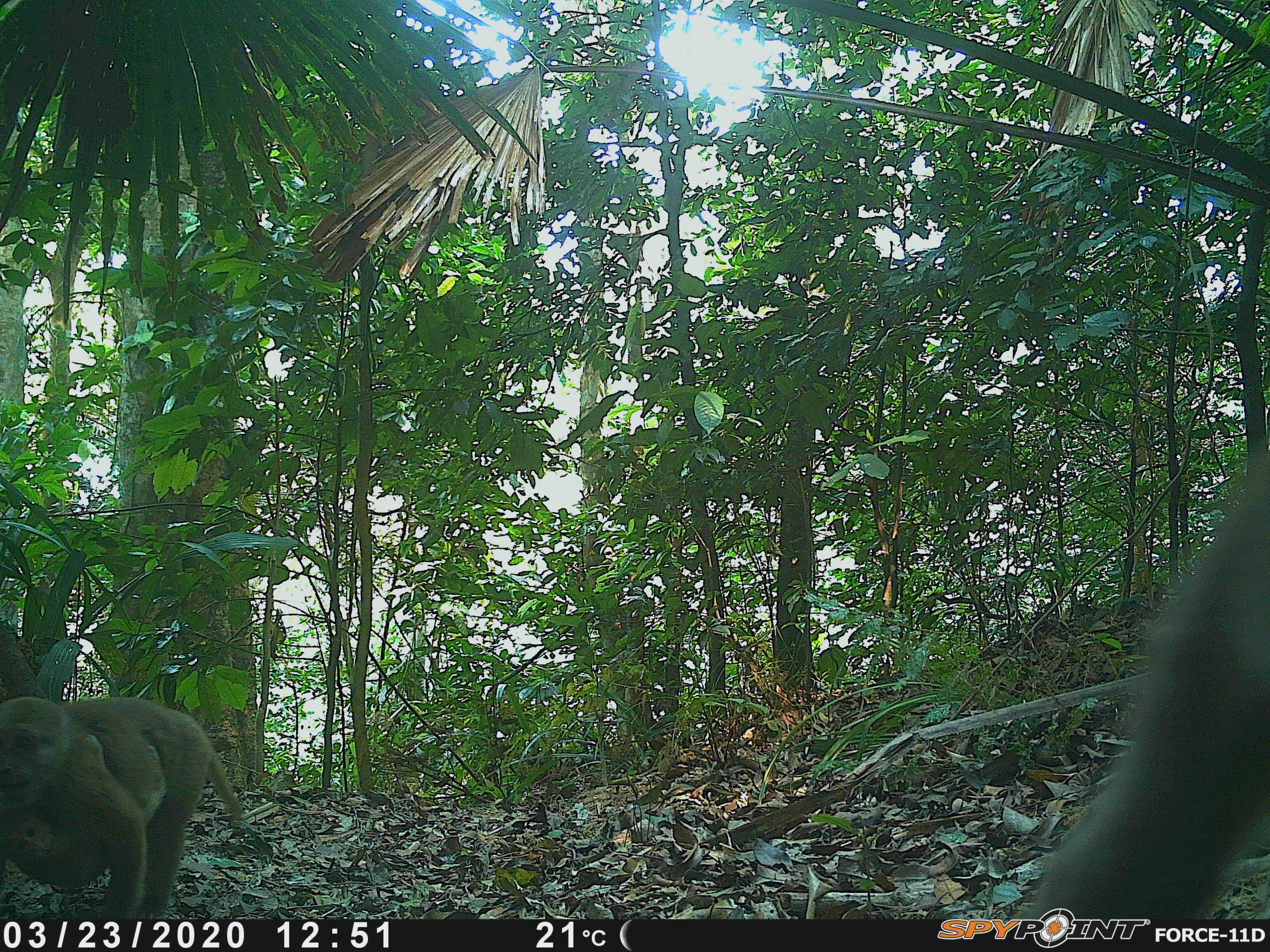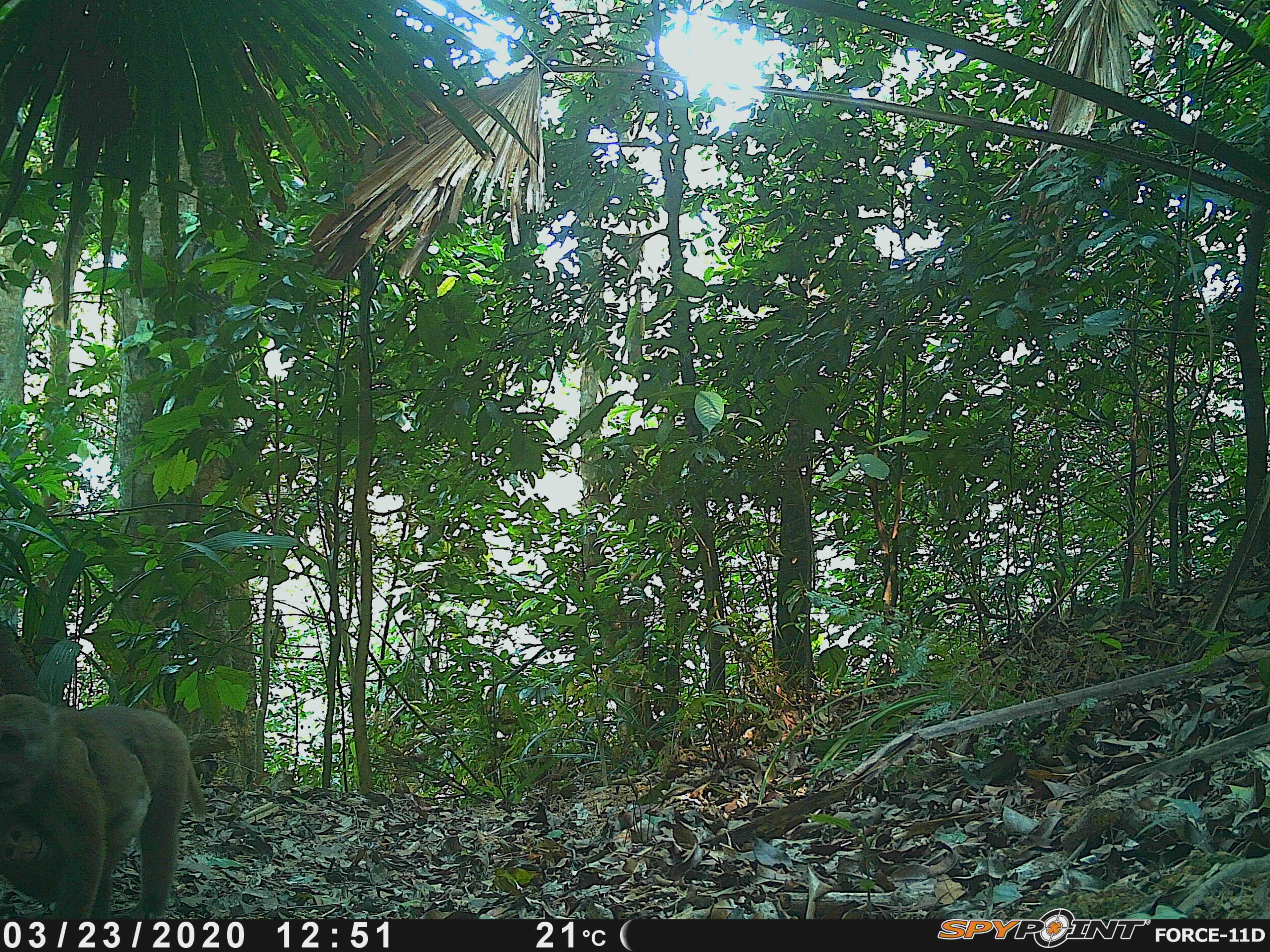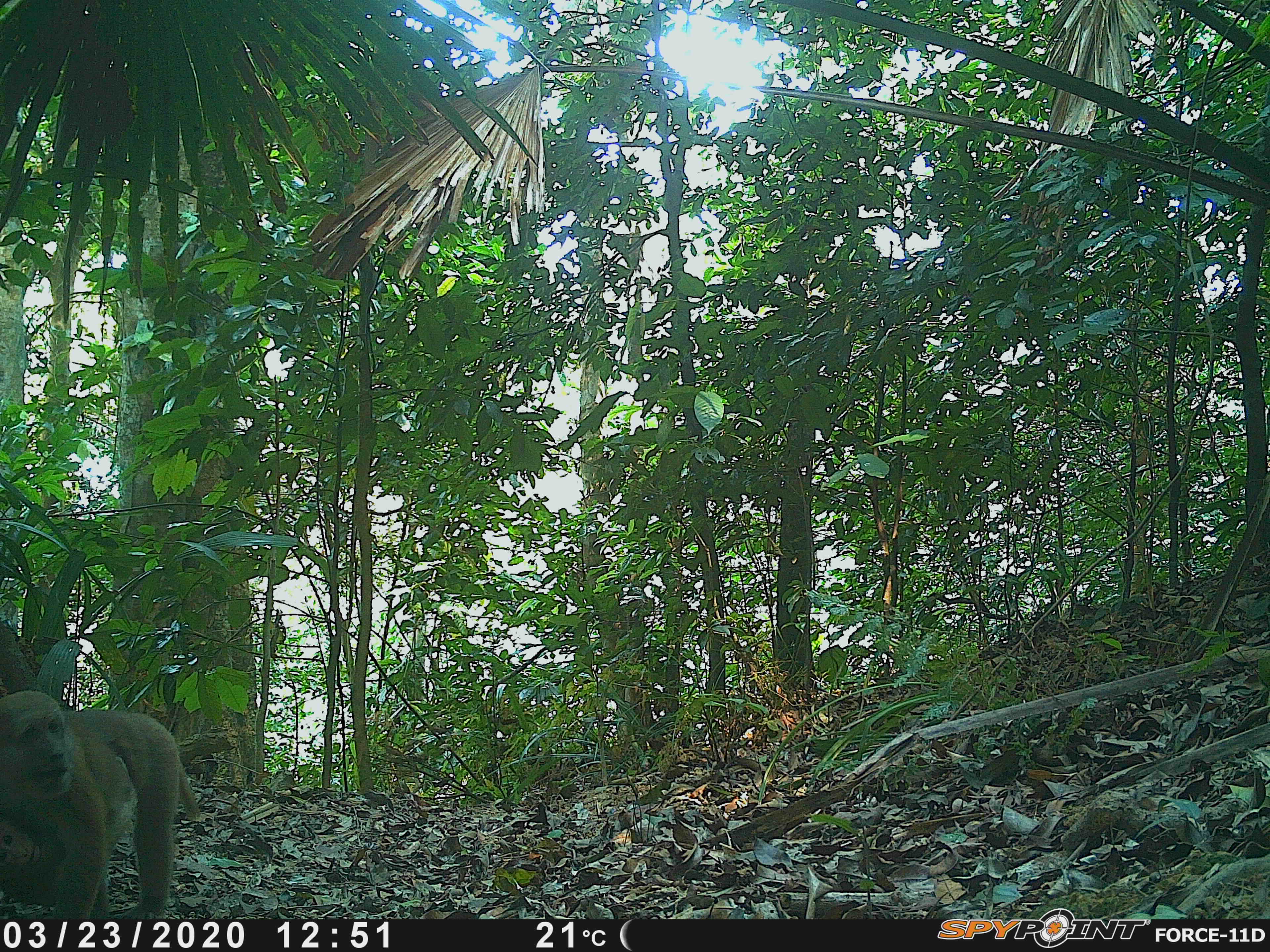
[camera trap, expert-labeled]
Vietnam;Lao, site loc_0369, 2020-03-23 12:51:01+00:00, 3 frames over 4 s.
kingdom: Animalia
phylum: Chordata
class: Mammalia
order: Primates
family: Cercopithecidae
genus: Macaca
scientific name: Macaca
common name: macaques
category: assam or rhesus macaque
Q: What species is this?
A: Assam or rhesus macaque (macaques) (Macaca).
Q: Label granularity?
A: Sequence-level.